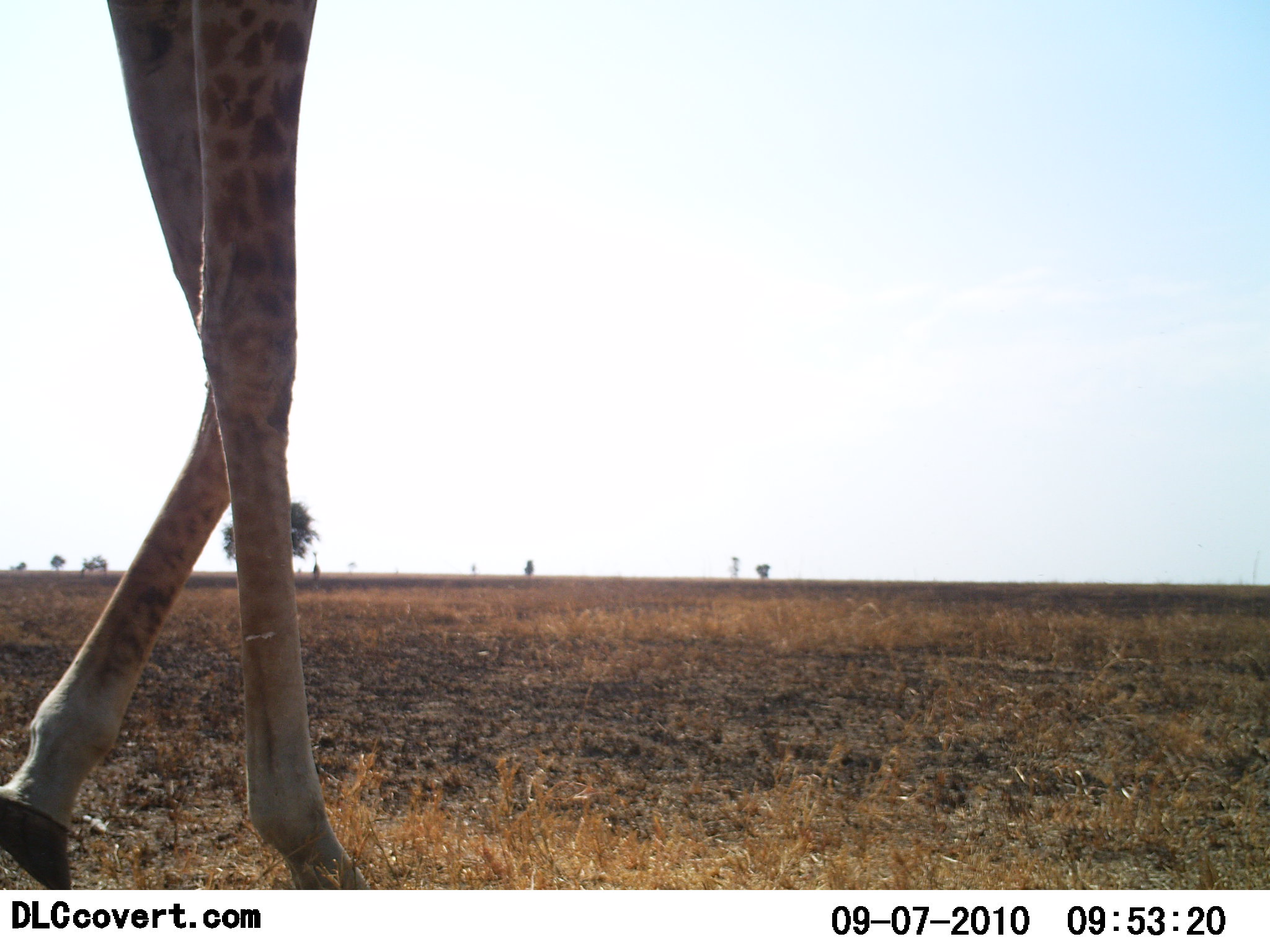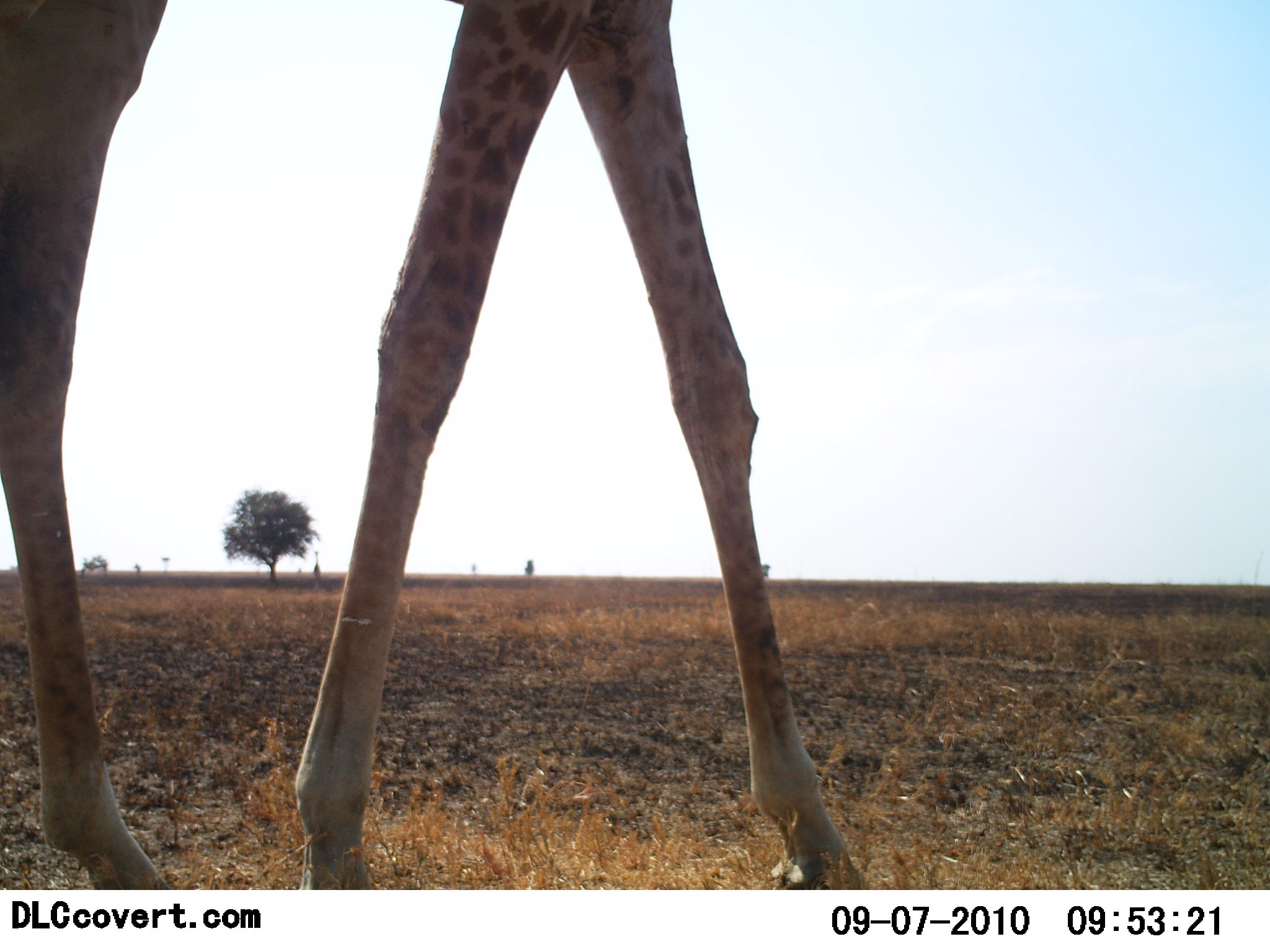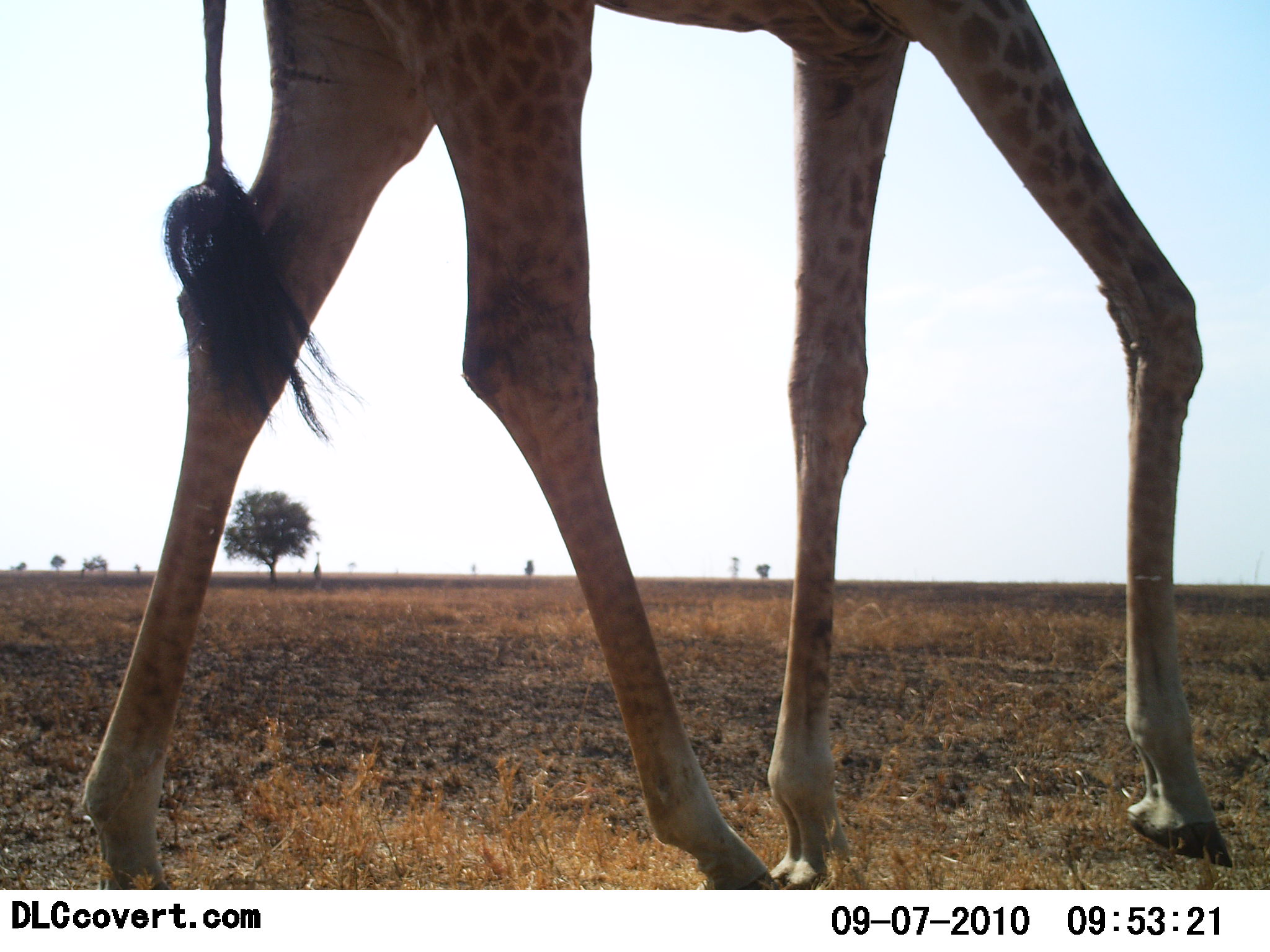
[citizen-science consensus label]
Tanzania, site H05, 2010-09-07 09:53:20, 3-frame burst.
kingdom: Animalia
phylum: Chordata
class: Mammalia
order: Artiodactyla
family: Giraffidae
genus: Giraffa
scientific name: Giraffa camelopardalis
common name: giraffe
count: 1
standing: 10%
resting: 0%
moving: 90%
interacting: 0%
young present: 0%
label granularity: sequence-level